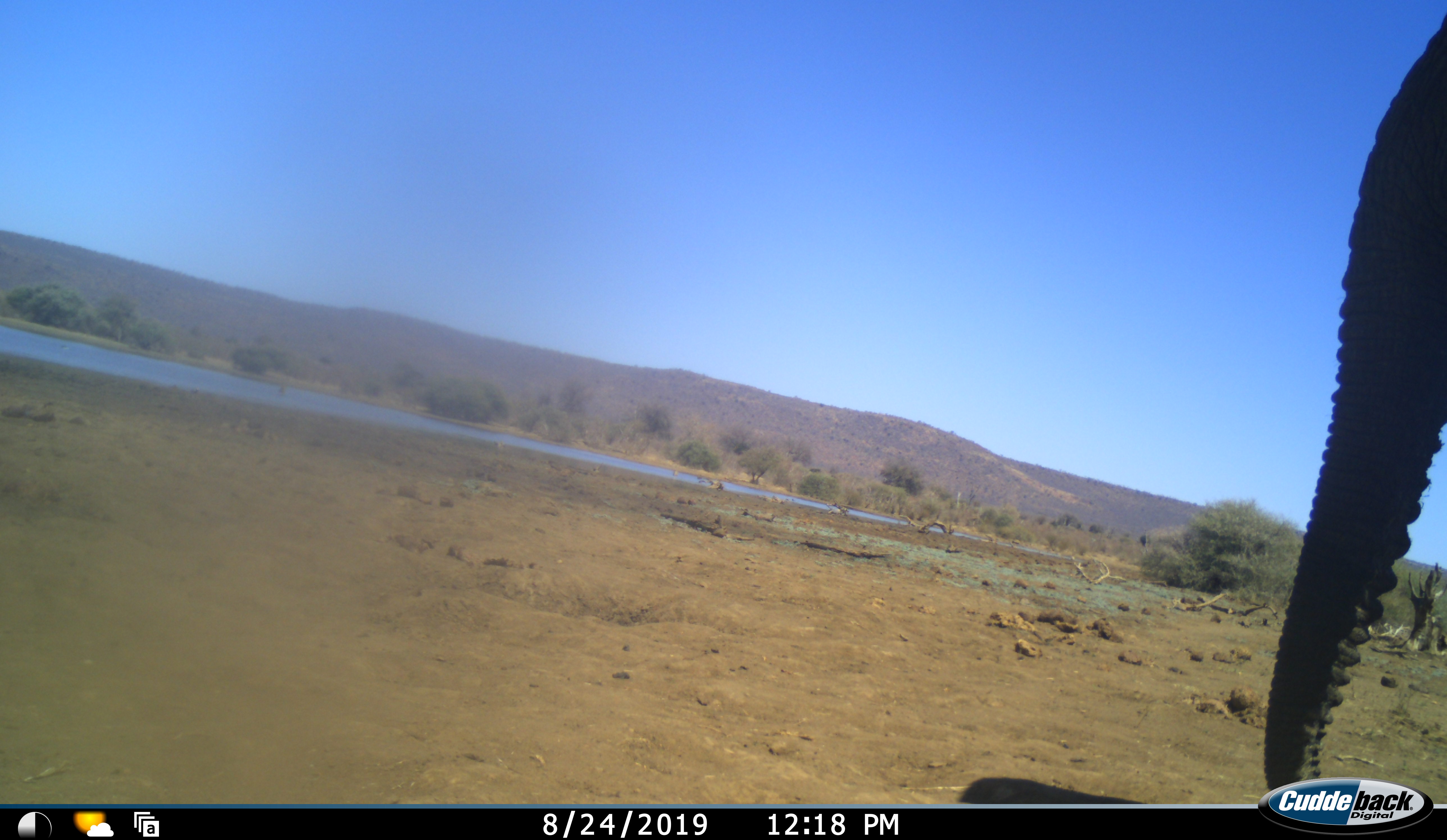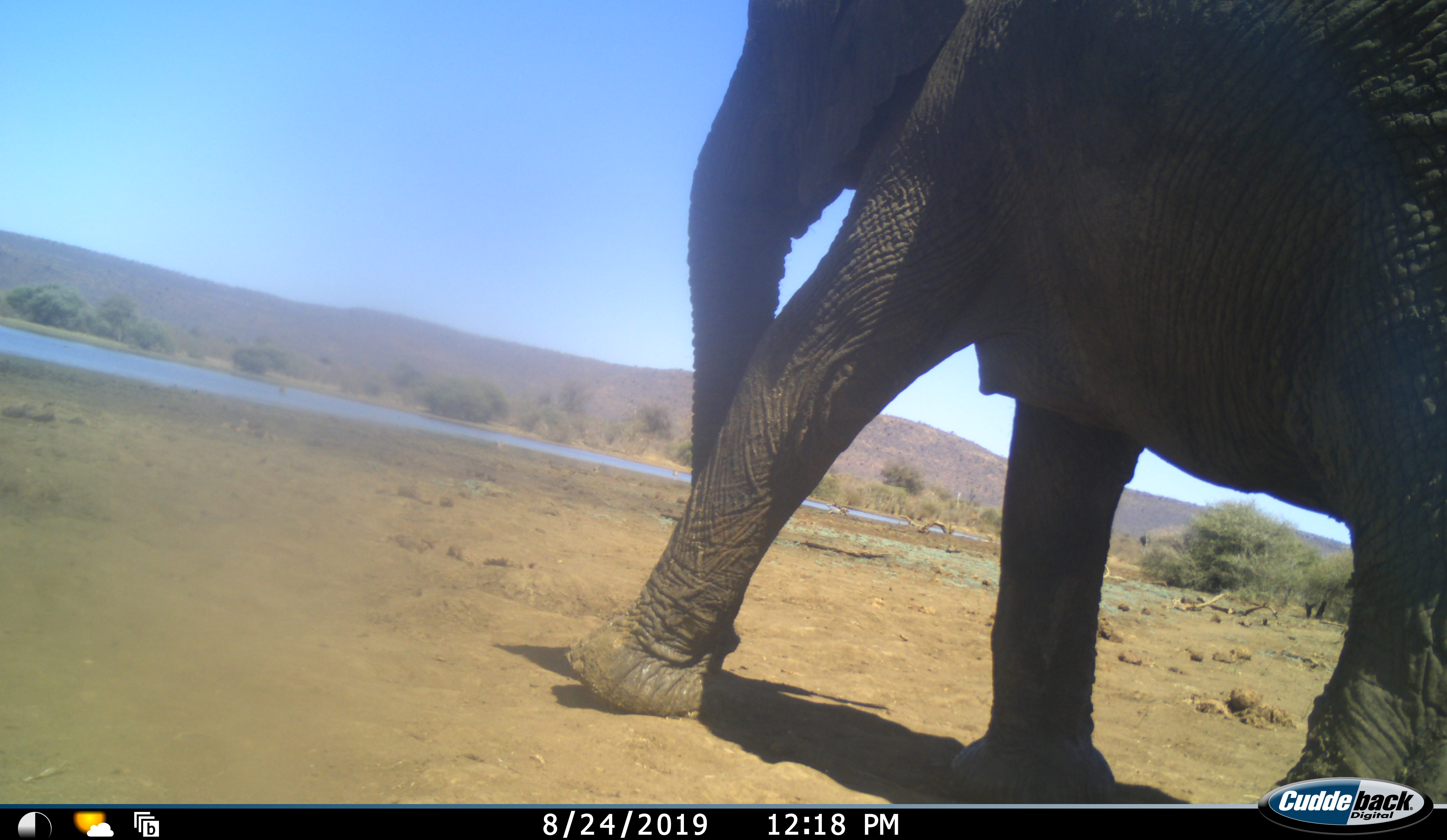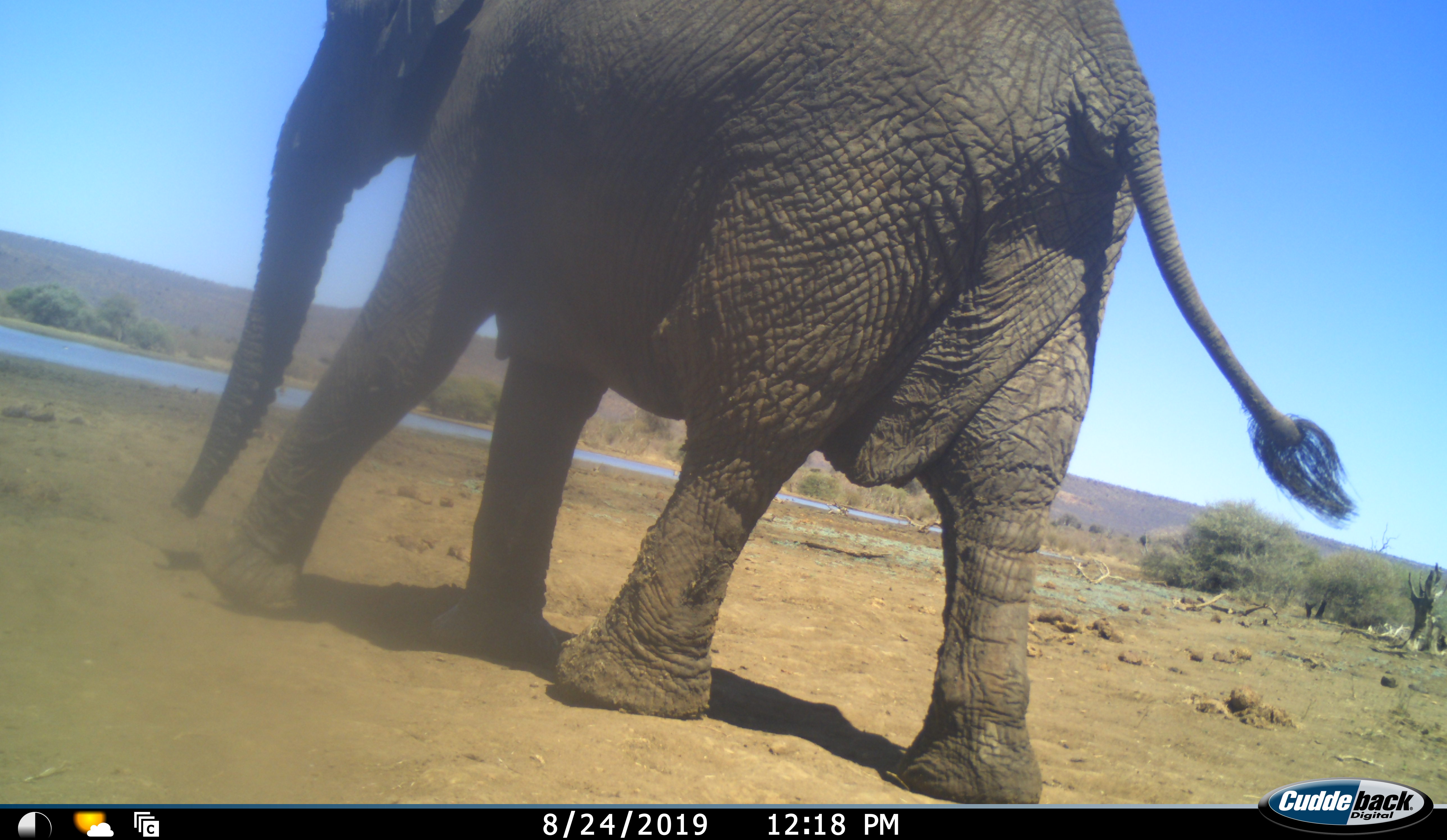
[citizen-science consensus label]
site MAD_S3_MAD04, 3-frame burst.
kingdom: Animalia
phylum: Chordata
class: Mammalia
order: Proboscidea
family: Elephantidae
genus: Loxodonta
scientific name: Loxodonta africana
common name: african bush elephant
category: elephant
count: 1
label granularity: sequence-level